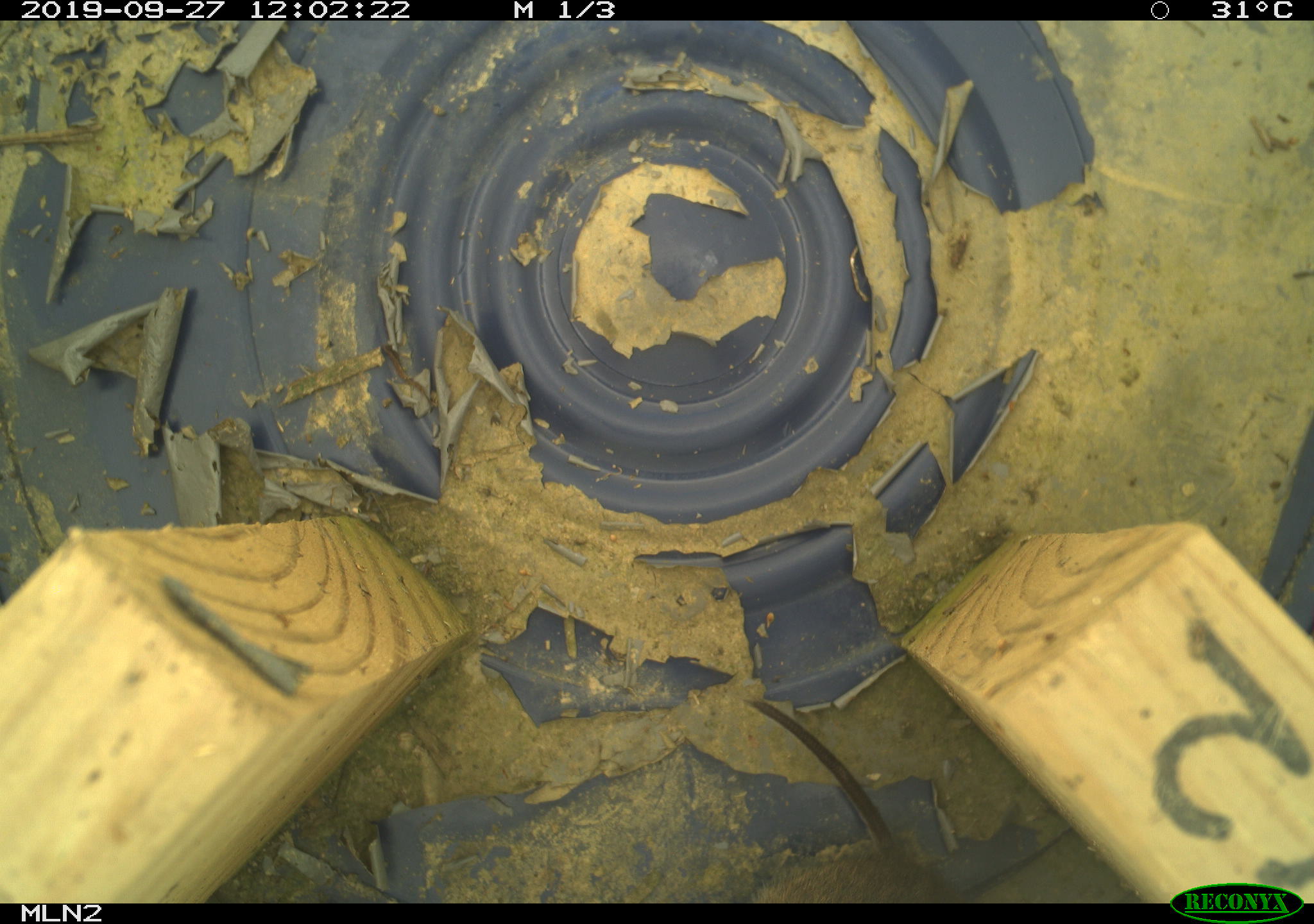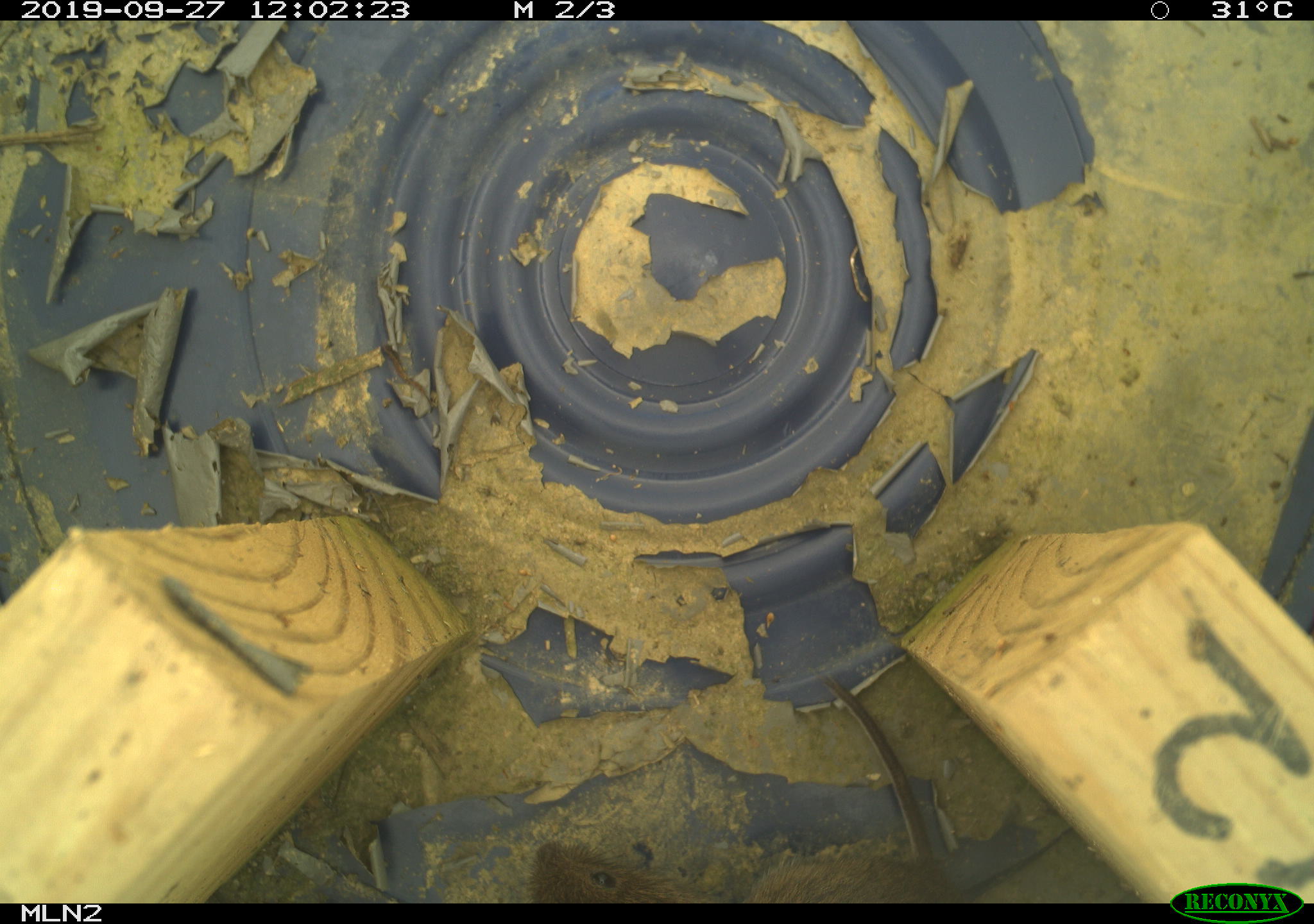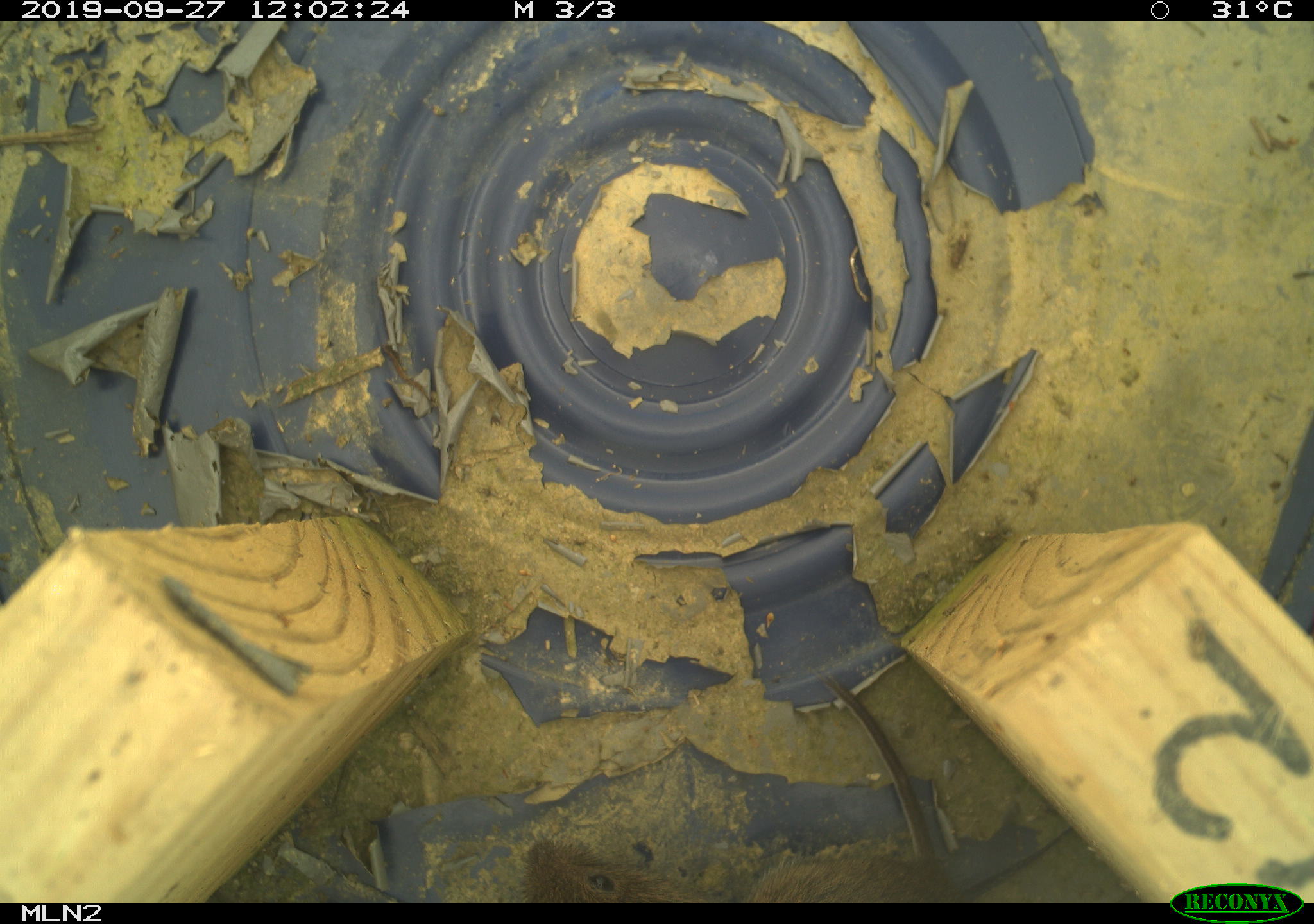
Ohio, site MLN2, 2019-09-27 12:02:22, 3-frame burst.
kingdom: Animalia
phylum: Chordata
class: Mammalia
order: Rodentia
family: Cricetidae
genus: Microtus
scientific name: Microtus pennsylvanicus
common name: meadow vole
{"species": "meadow vole (Microtus pennsylvanicus)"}